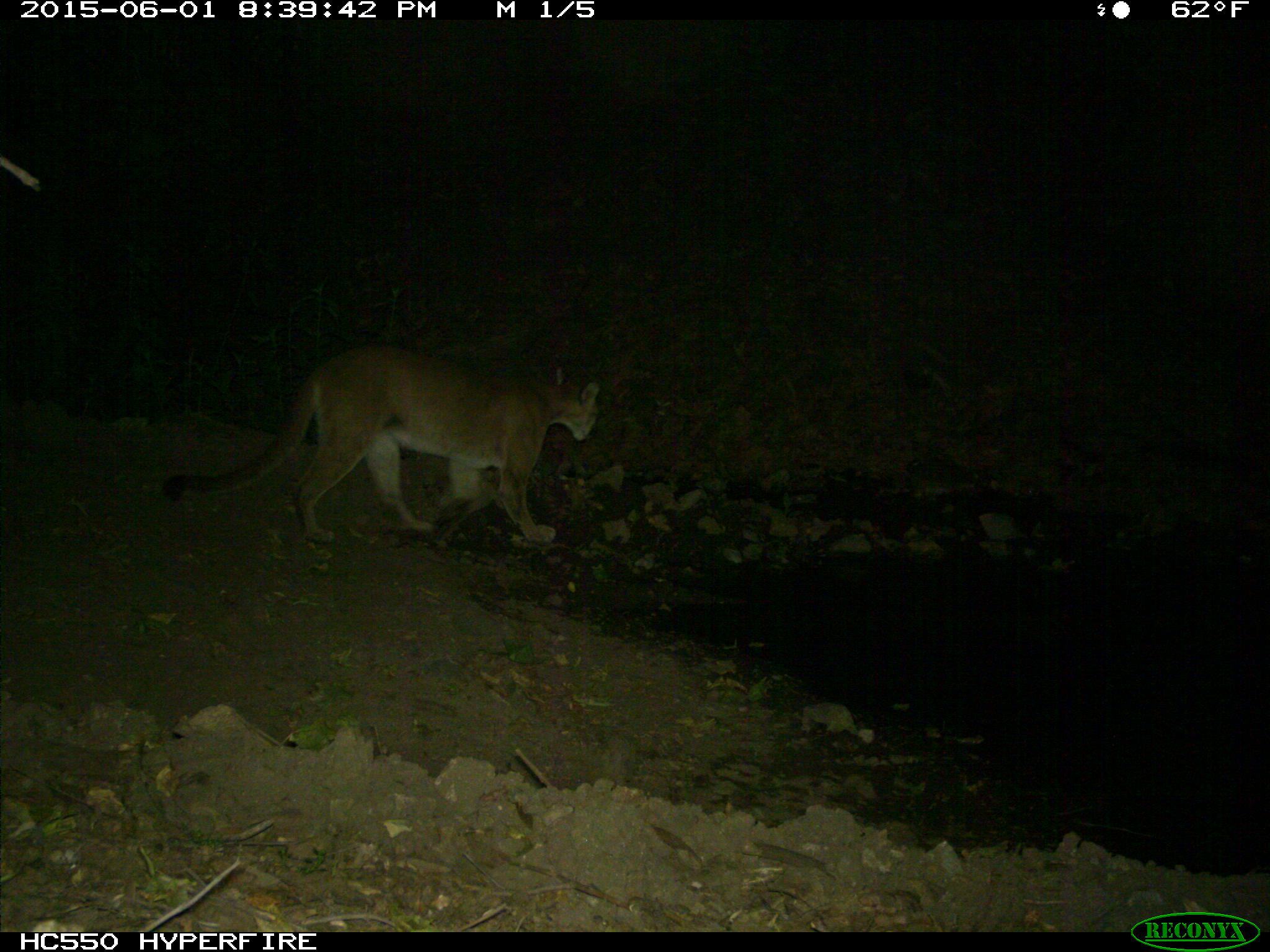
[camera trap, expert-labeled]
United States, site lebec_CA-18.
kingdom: Animalia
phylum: Chordata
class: Mammalia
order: Carnivora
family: Felidae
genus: Puma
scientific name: Puma concolor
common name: mountain lion